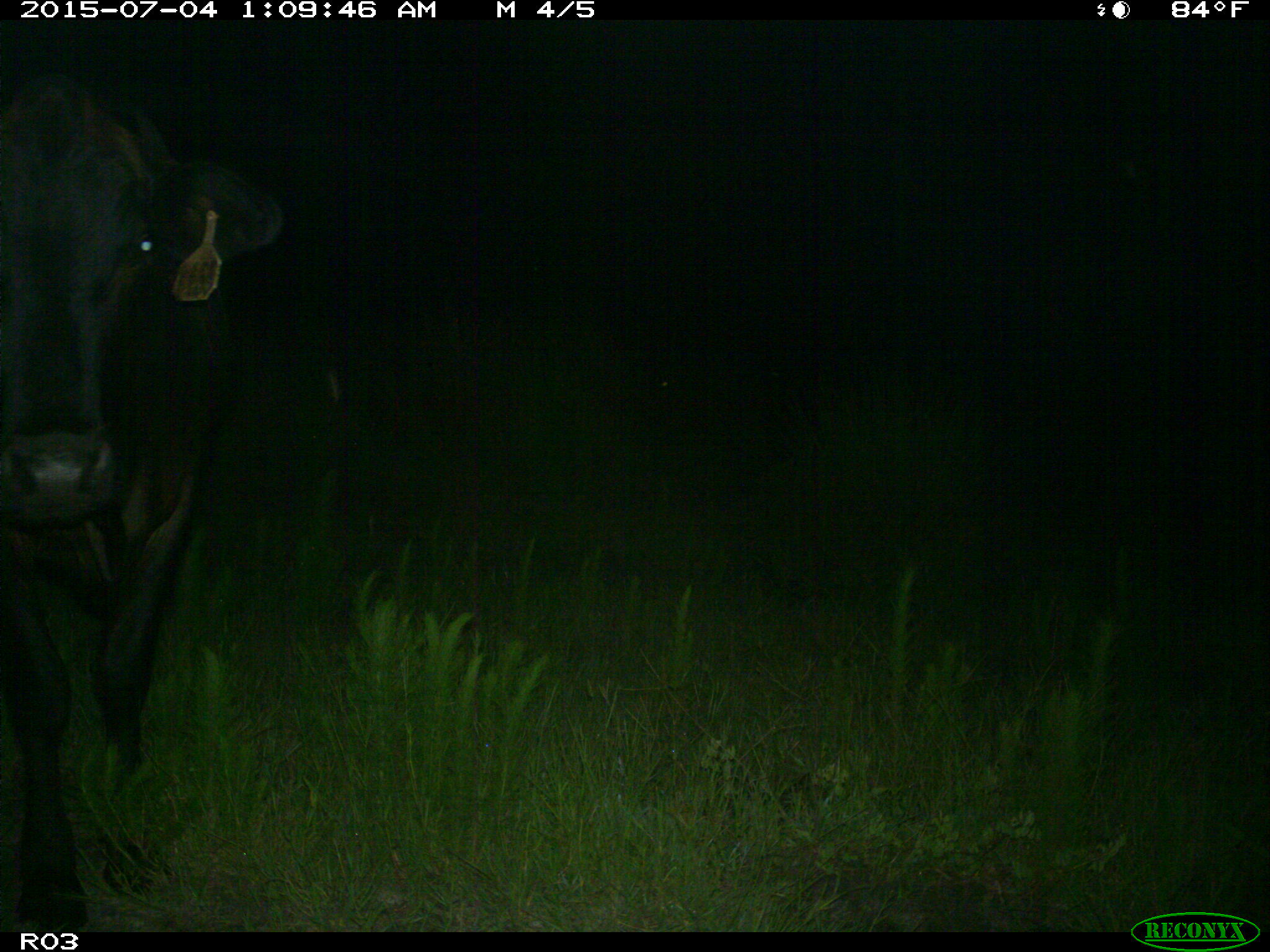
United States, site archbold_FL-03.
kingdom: Animalia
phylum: Chordata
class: Mammalia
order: Artiodactyla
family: Bovidae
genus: Bos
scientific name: Bos taurus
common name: domestic cow